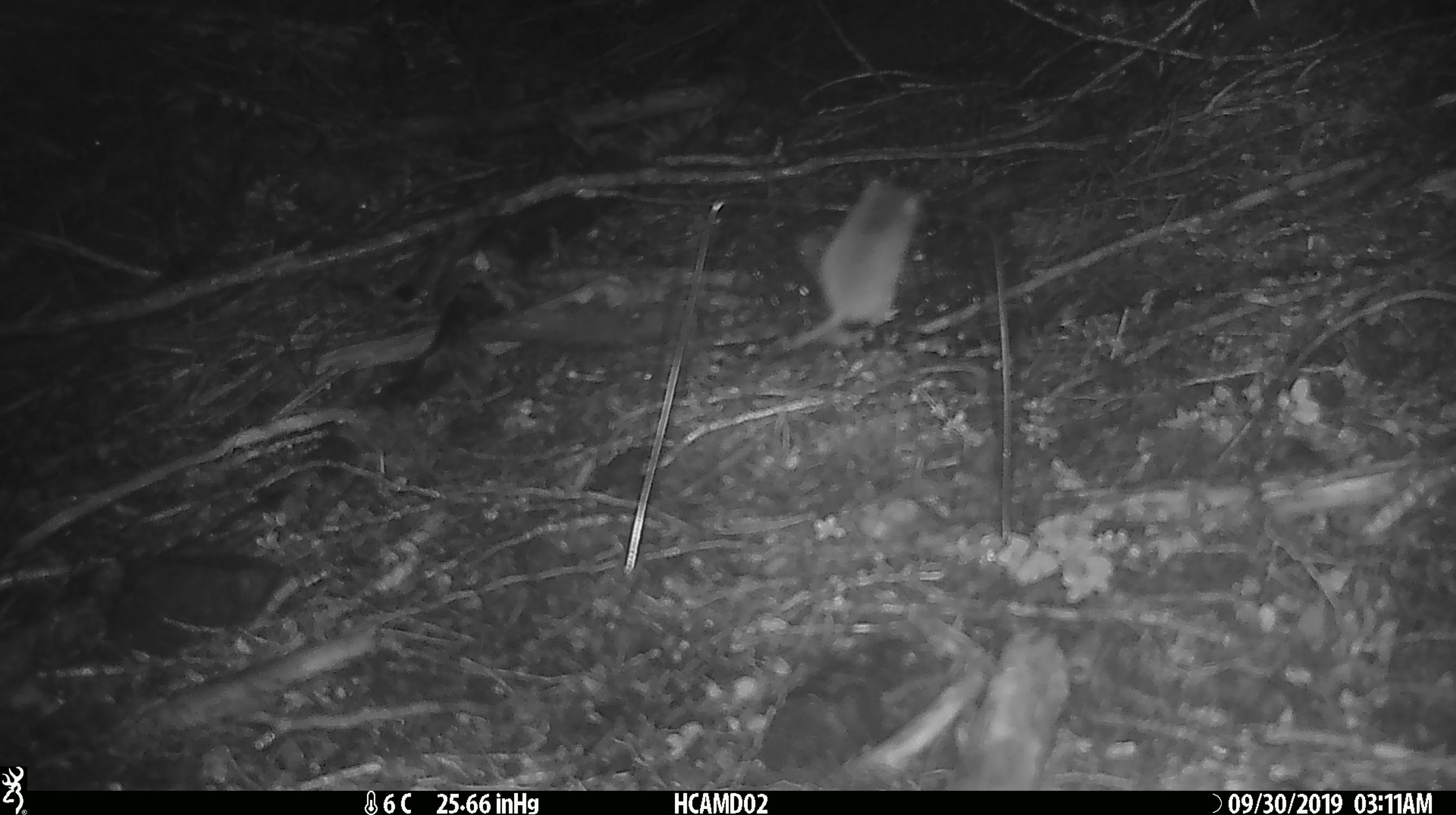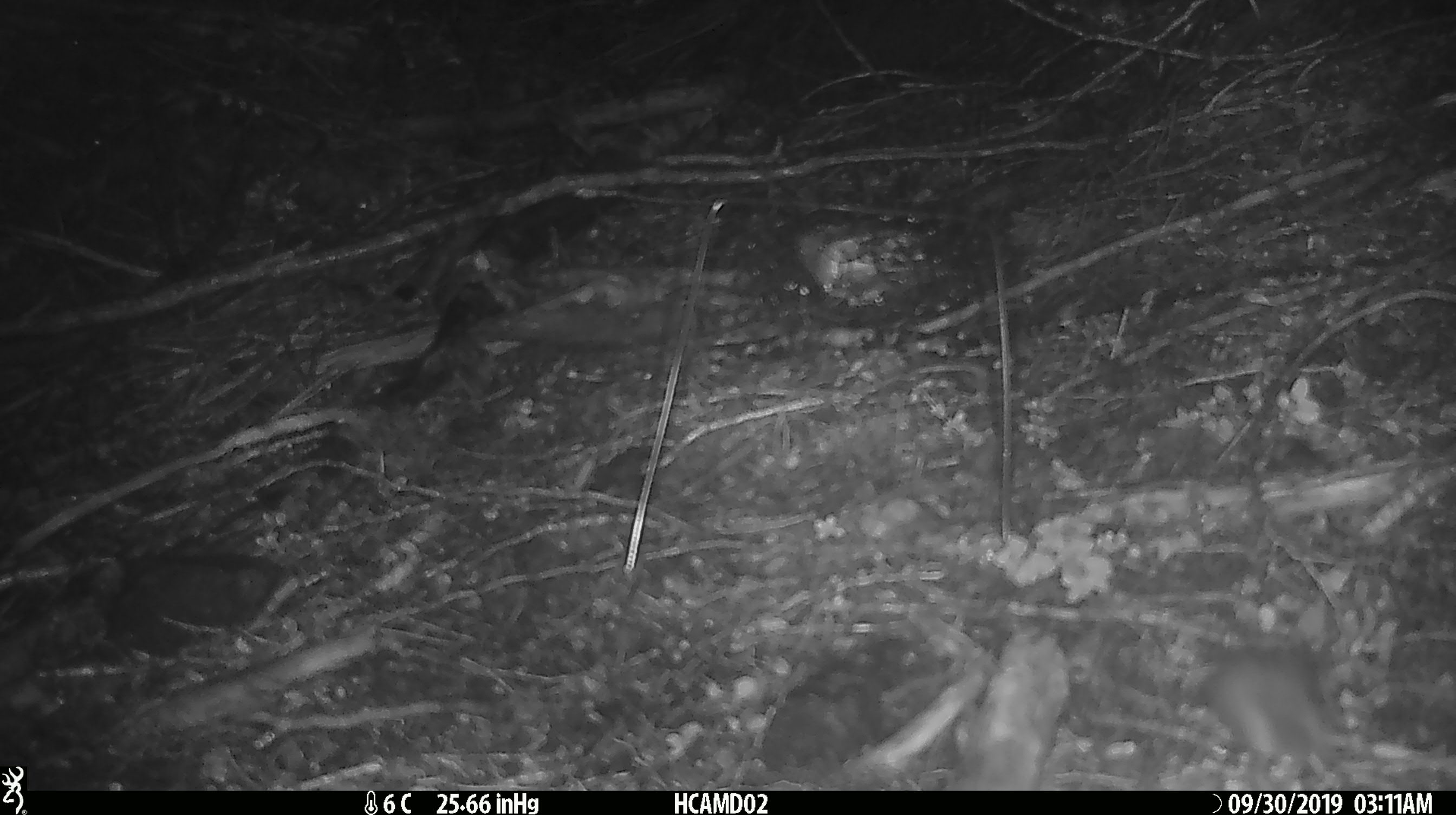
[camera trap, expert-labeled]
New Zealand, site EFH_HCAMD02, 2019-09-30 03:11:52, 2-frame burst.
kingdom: Animalia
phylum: Chordata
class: Mammalia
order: Rodentia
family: Muridae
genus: Mus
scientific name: Mus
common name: mouse